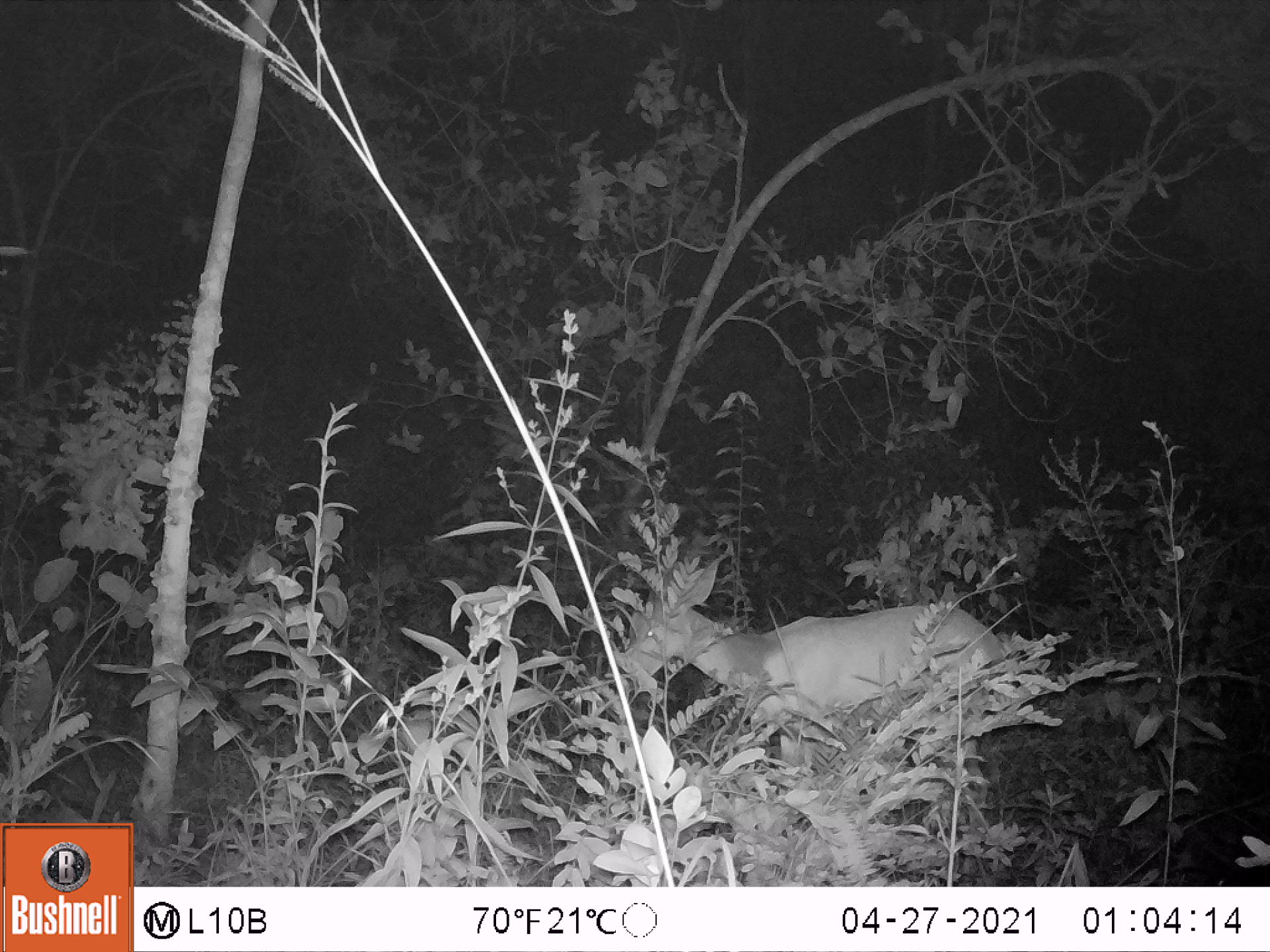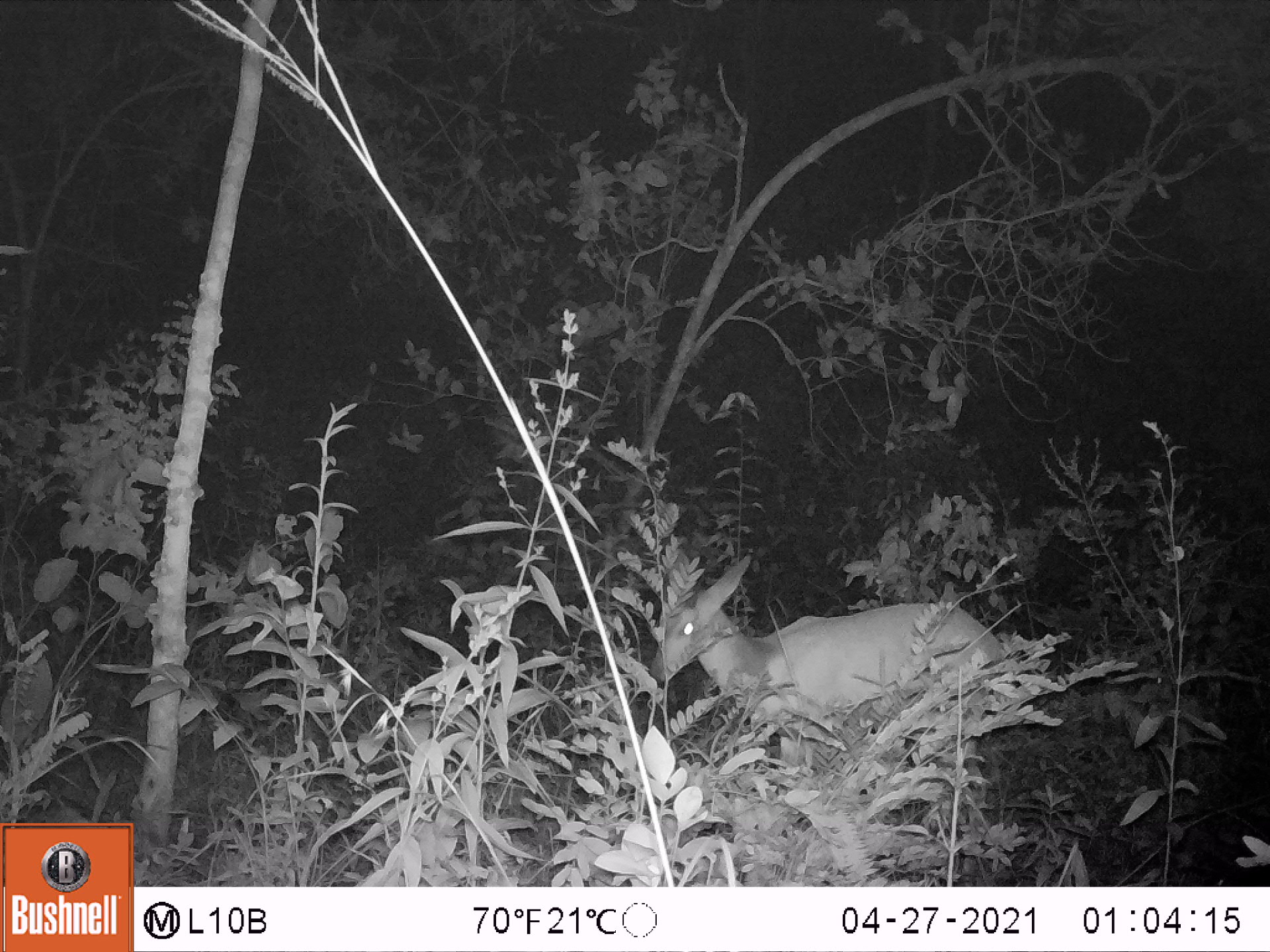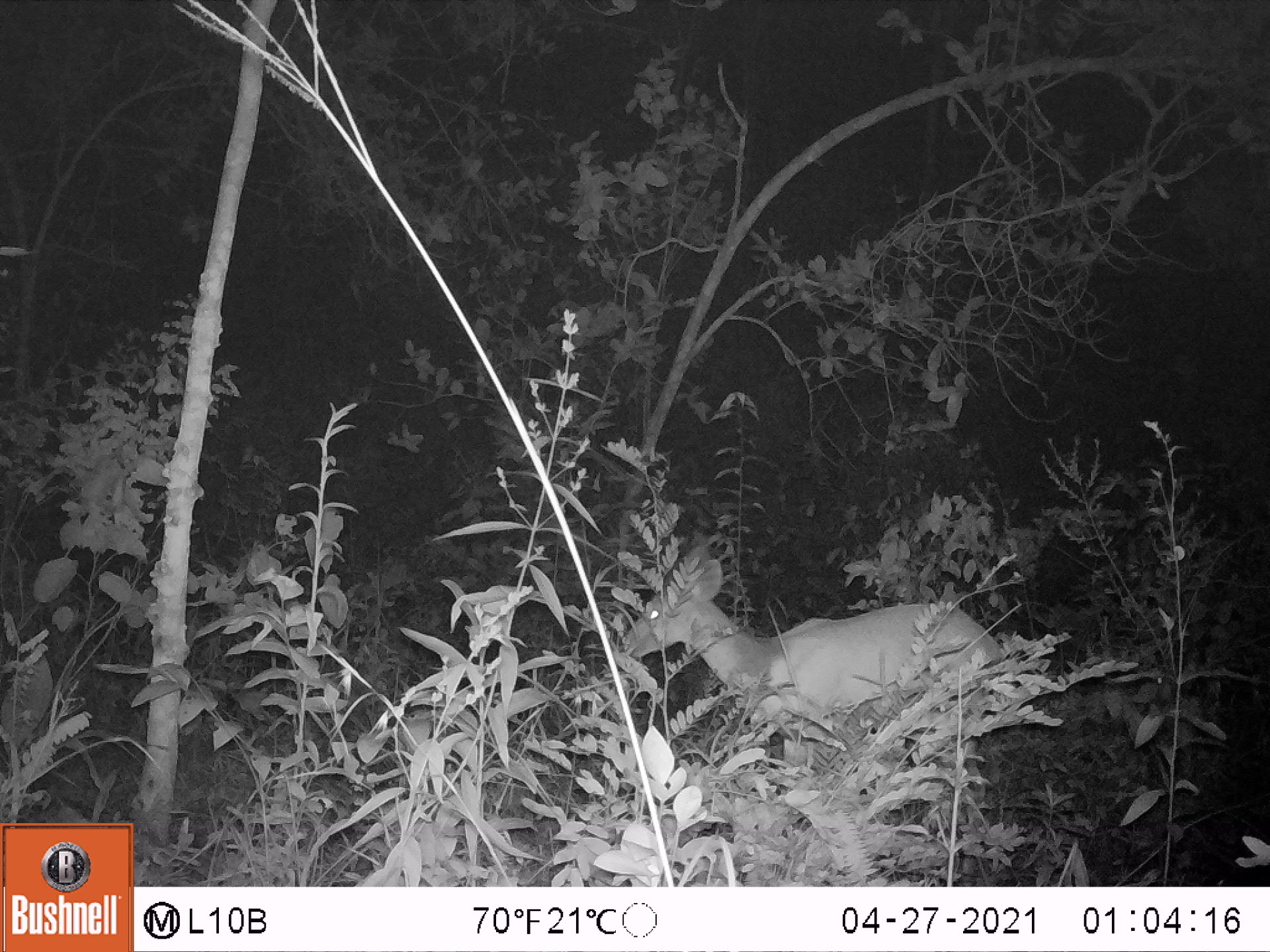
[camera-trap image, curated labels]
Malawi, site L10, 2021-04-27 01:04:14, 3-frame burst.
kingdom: Animalia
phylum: Chordata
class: Mammalia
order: Artiodactyla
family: Bovidae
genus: Tragelaphus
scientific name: Tragelaphus sylvaticus sylvaticus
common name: cape bushbuck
Cape bushbuck (Tragelaphus sylvaticus sylvaticus), count 1.